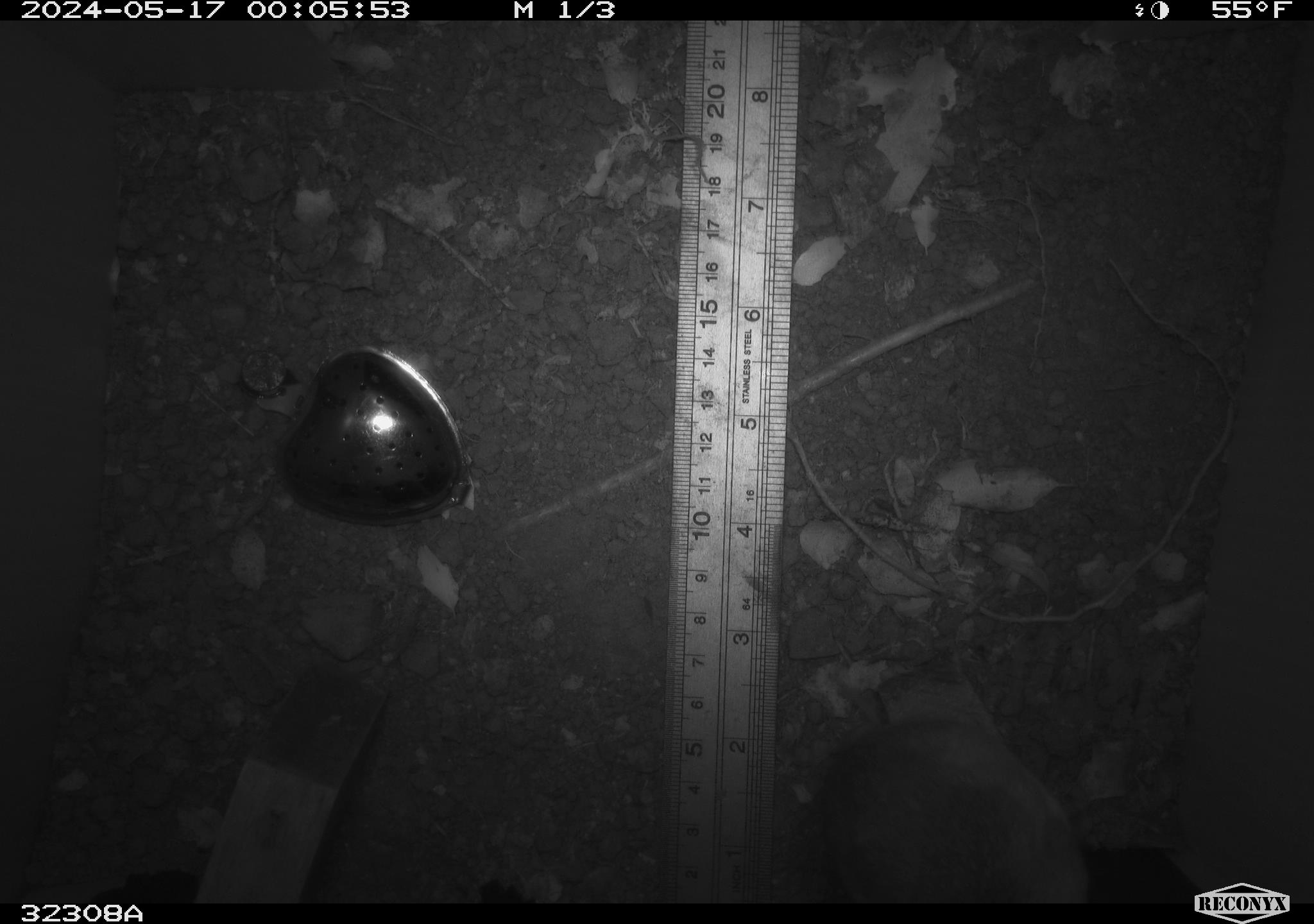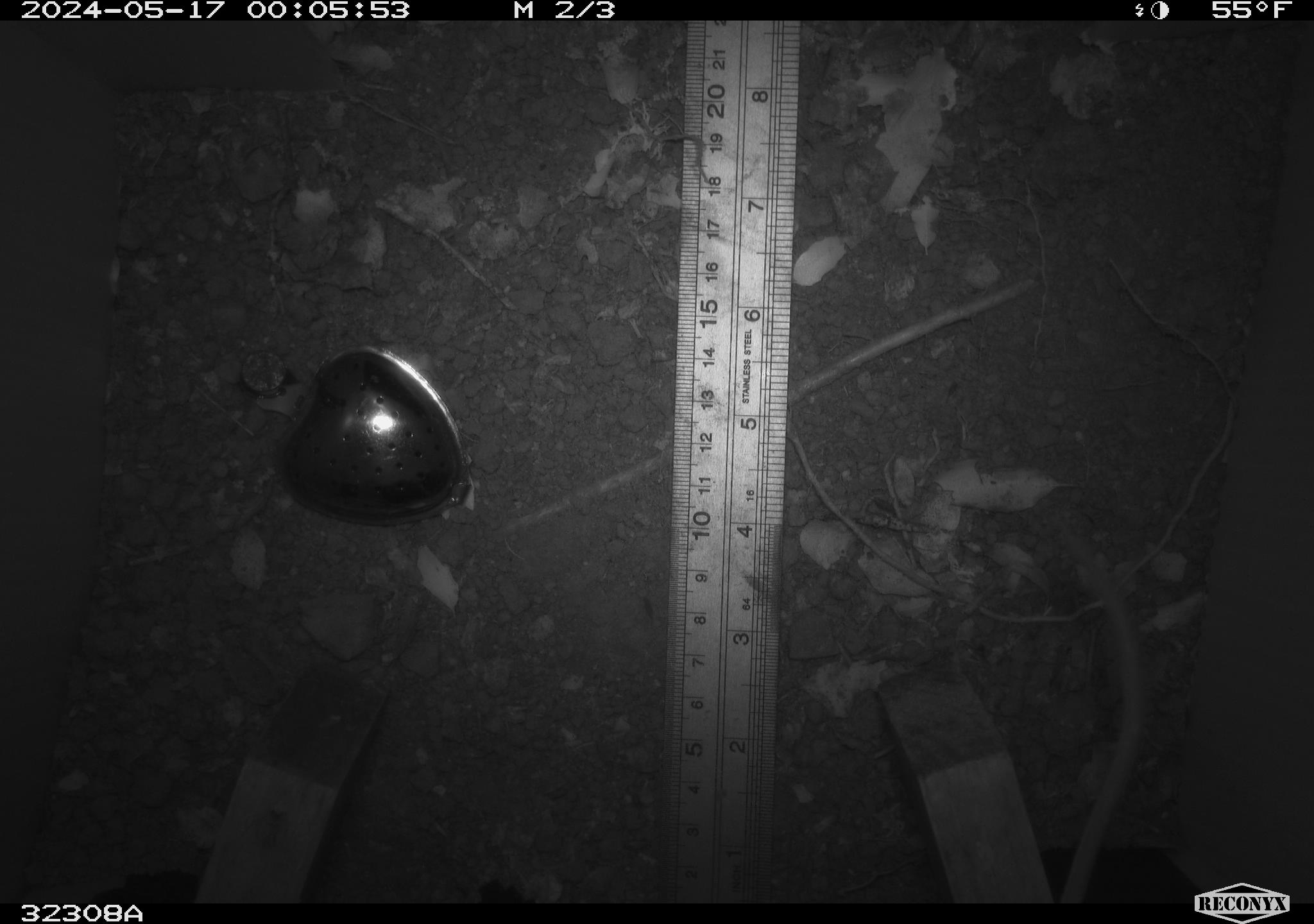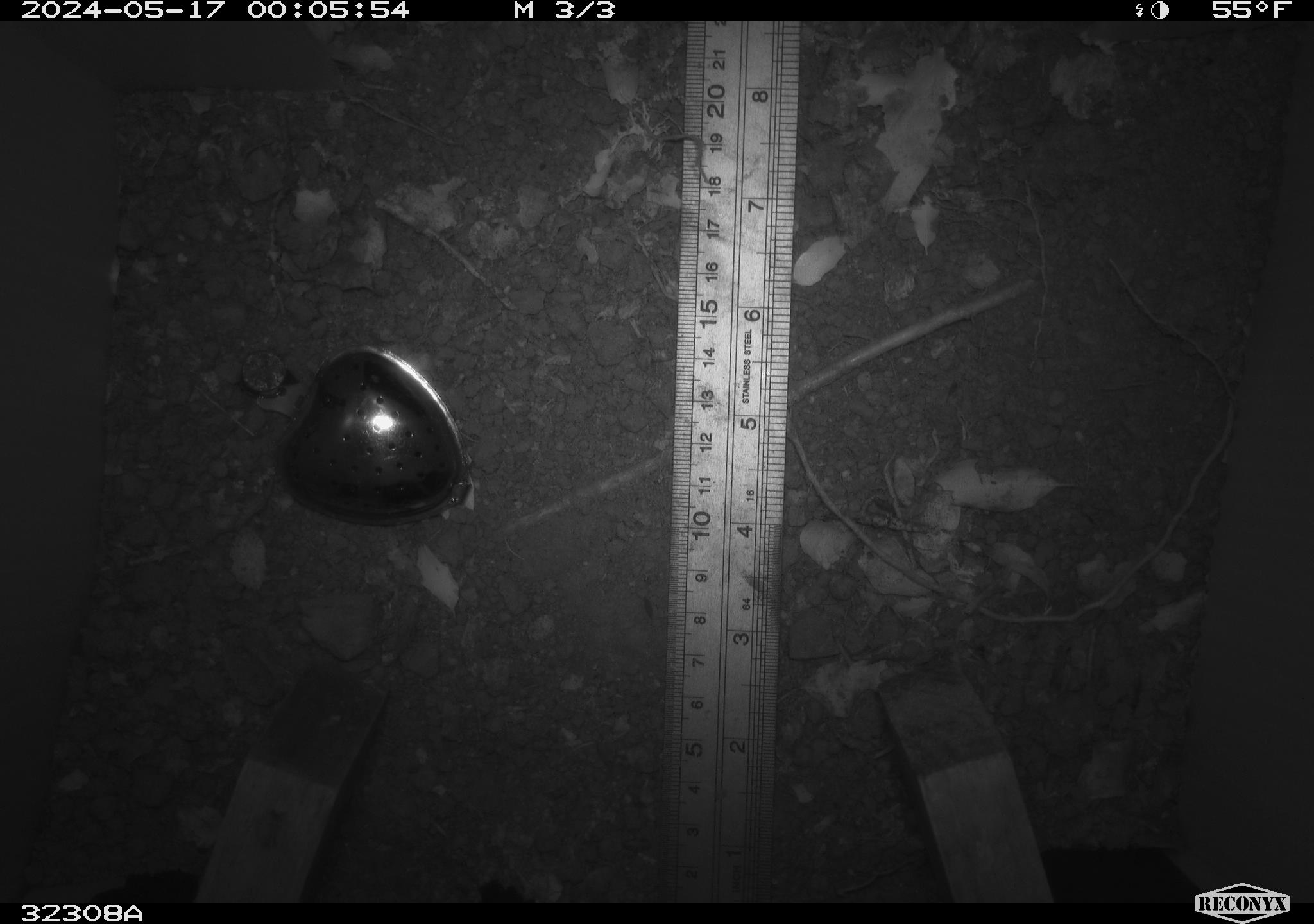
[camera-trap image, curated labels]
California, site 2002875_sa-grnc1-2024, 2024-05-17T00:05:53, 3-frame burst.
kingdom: Animalia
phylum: Chordata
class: Mammalia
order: Rodentia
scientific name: Rodentia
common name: rodent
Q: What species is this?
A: Rodent (Rodentia).